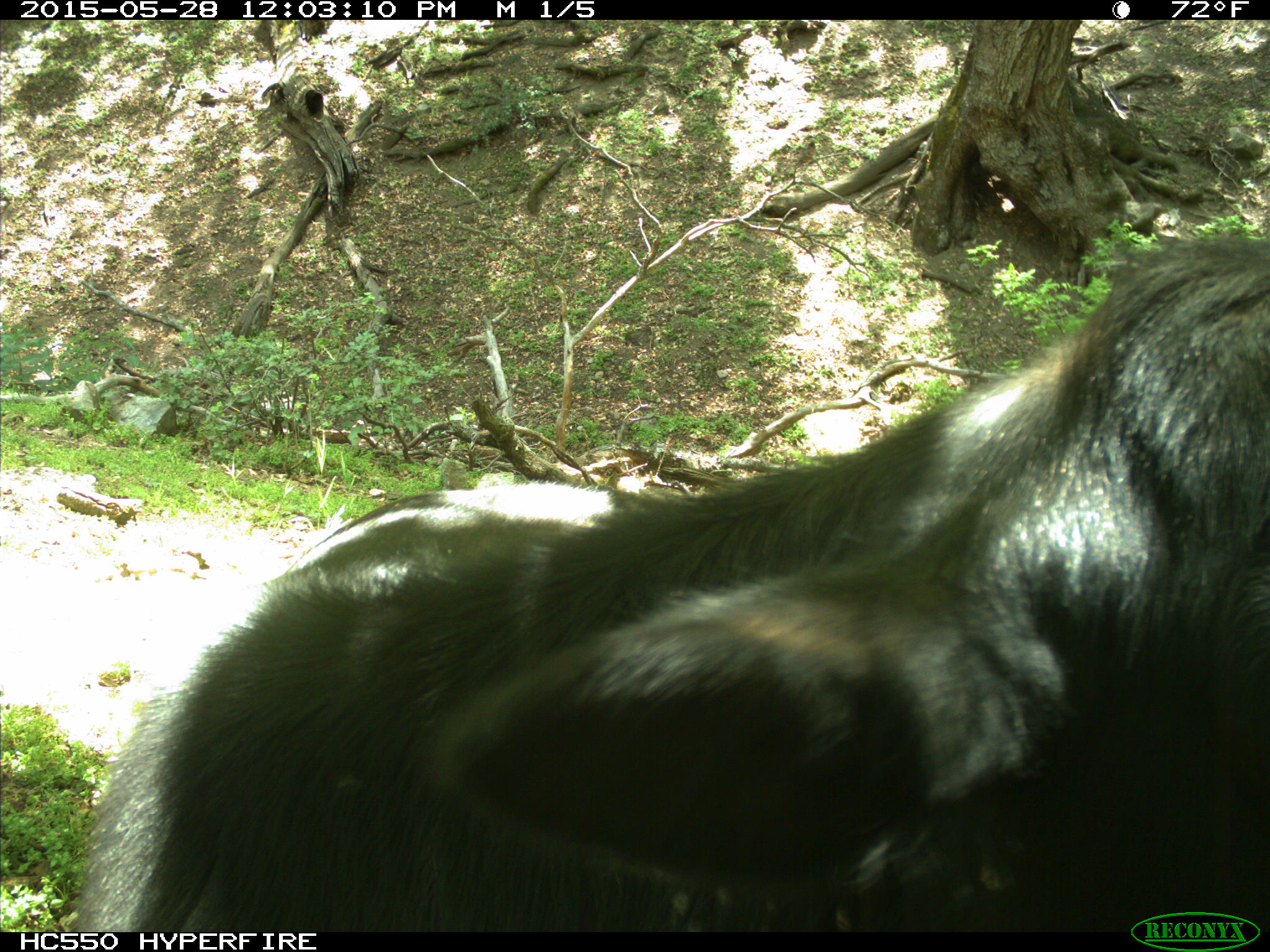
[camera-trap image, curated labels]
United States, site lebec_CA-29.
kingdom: Animalia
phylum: Chordata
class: Mammalia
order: Artiodactyla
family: Bovidae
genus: Bos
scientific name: Bos taurus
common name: domestic cow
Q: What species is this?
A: Bos taurus (domestic cow).